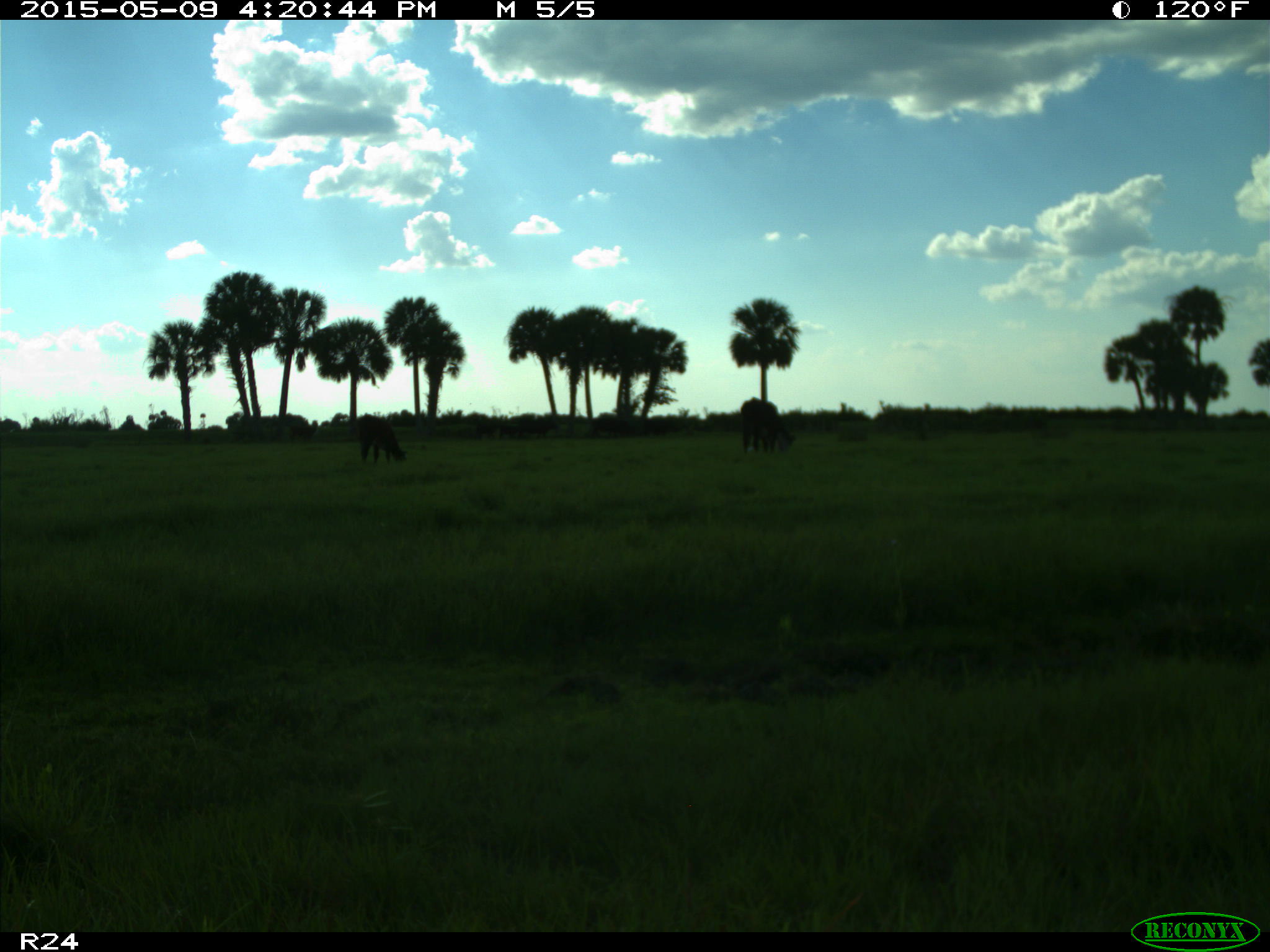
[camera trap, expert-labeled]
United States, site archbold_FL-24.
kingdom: Animalia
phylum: Chordata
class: Mammalia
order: Artiodactyla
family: Bovidae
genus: Bos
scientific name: Bos taurus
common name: domestic cow